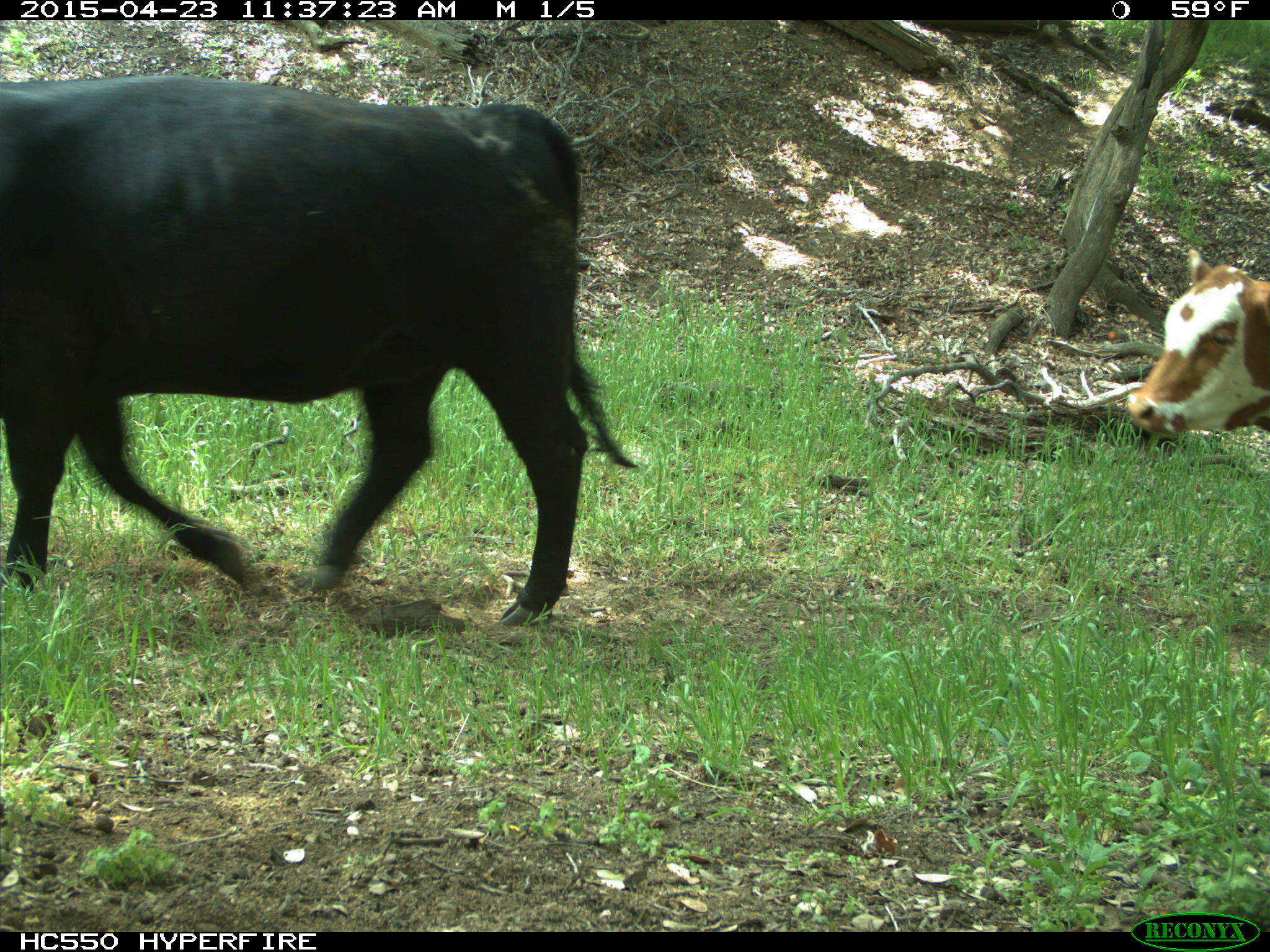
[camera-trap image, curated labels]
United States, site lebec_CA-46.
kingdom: Animalia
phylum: Chordata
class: Mammalia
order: Artiodactyla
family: Bovidae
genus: Bos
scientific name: Bos taurus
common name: domestic cow